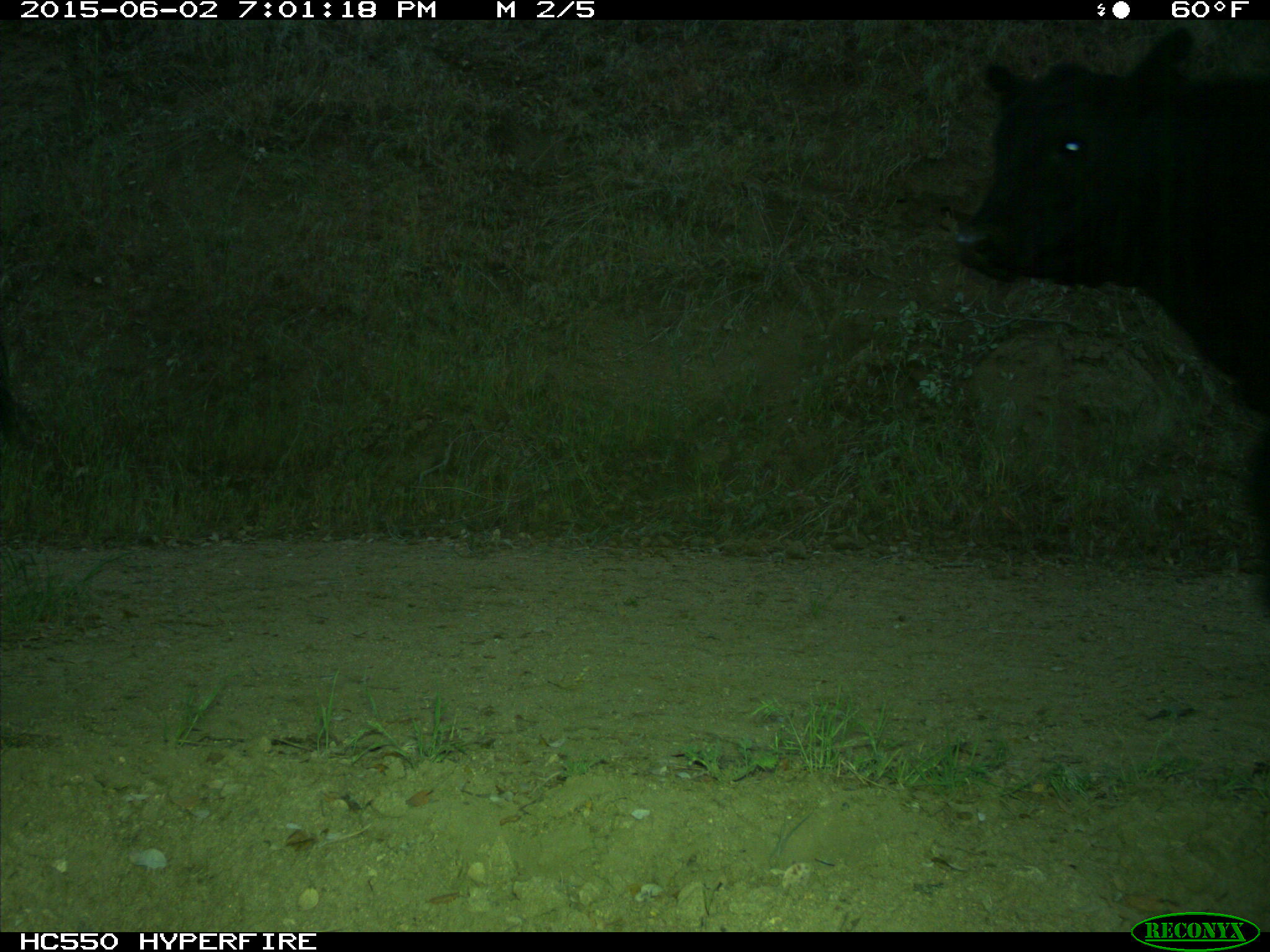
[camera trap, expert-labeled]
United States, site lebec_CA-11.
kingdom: Animalia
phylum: Chordata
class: Mammalia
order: Artiodactyla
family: Bovidae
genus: Bos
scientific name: Bos taurus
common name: domestic cow